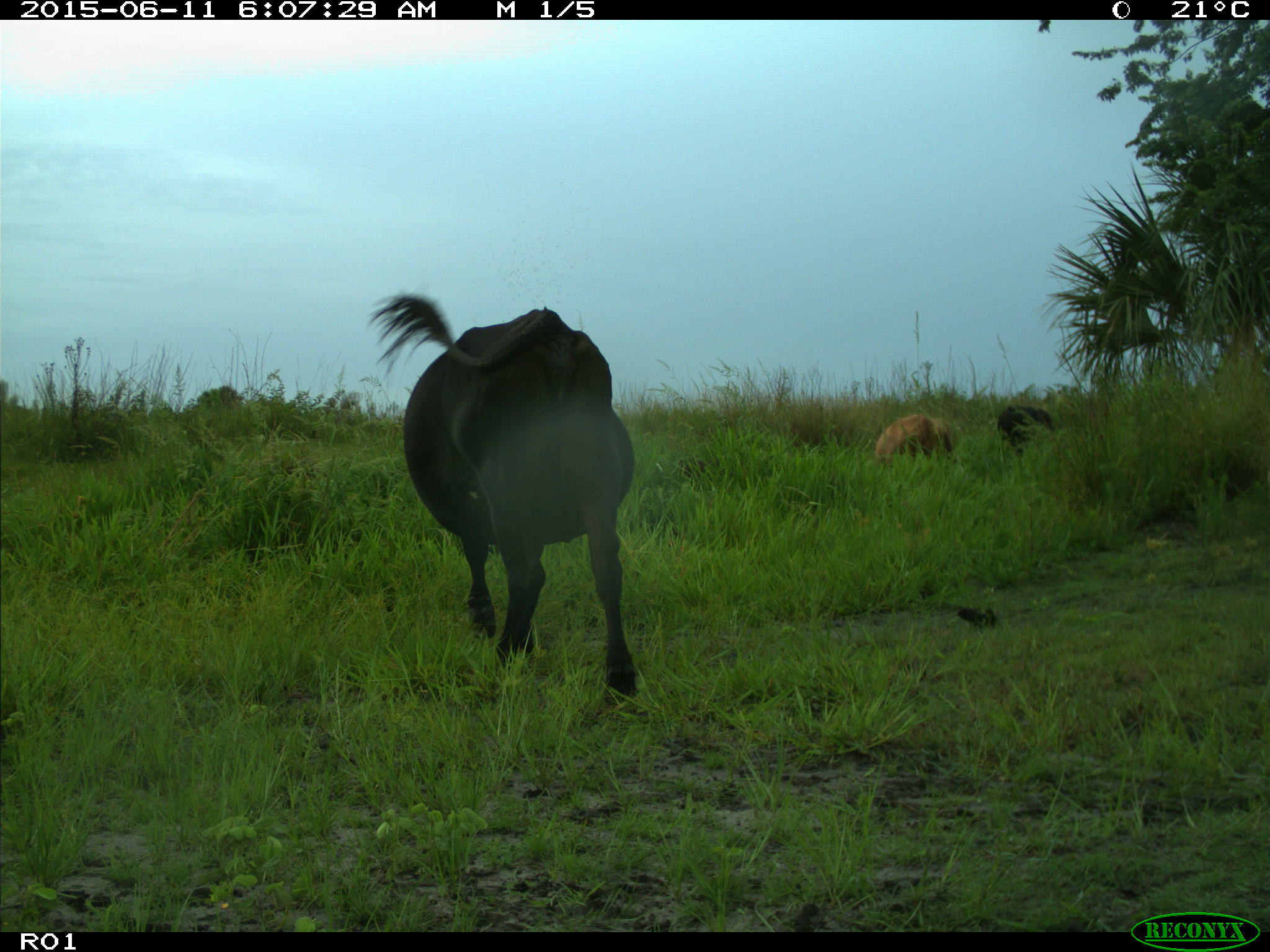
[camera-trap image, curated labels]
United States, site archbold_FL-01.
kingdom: Animalia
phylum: Chordata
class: Mammalia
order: Artiodactyla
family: Bovidae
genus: Bos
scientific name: Bos taurus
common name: domestic cow